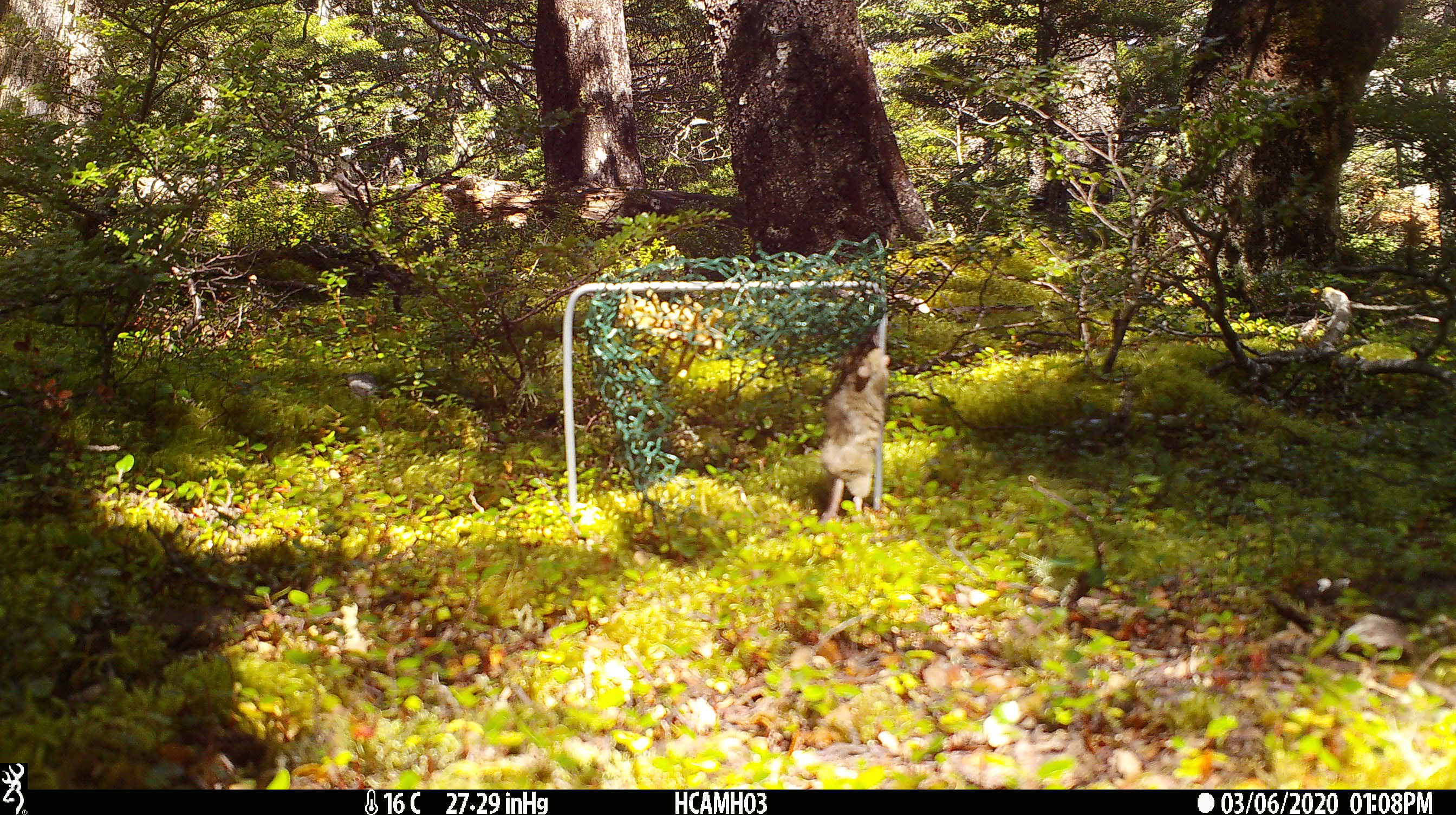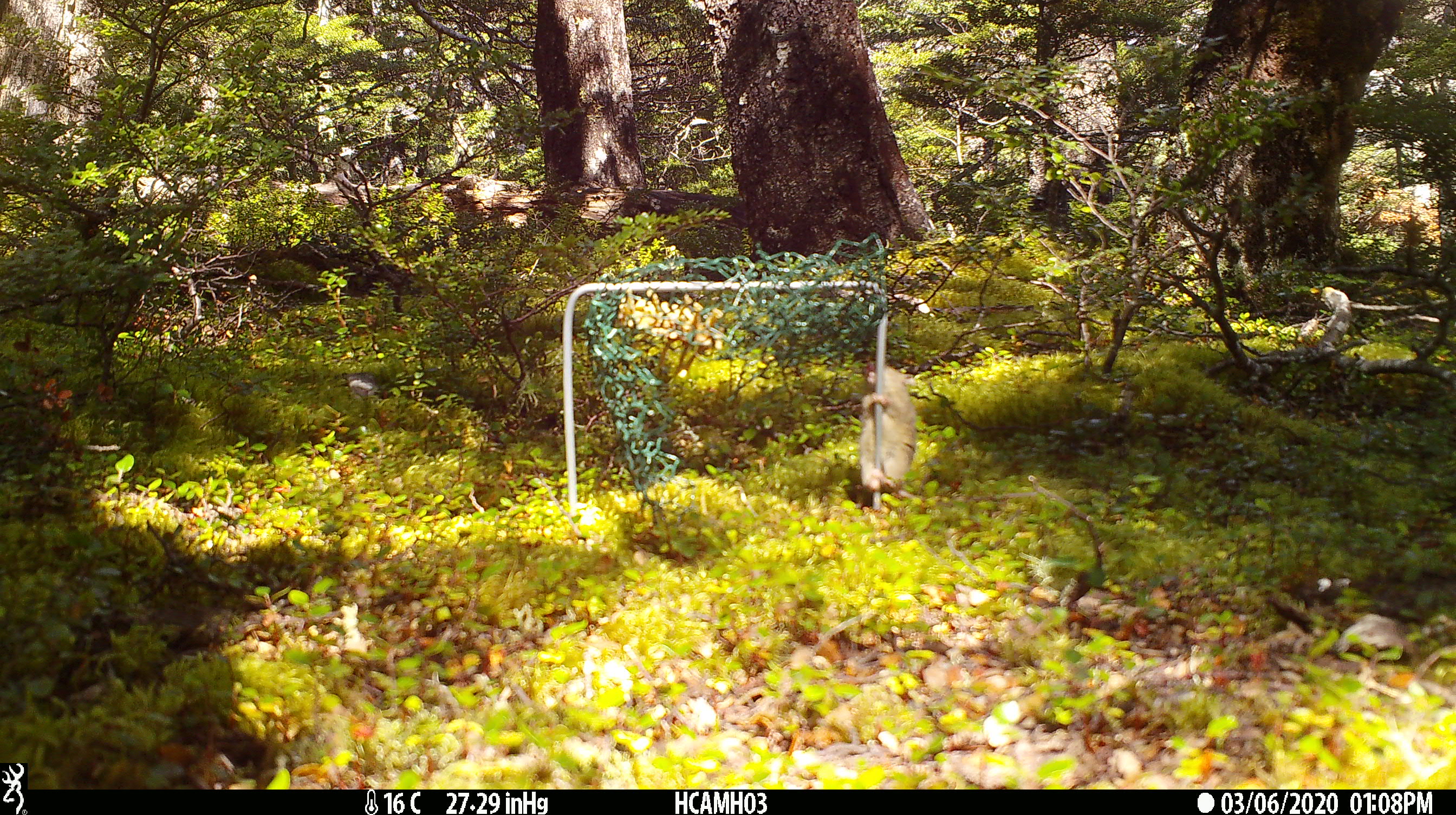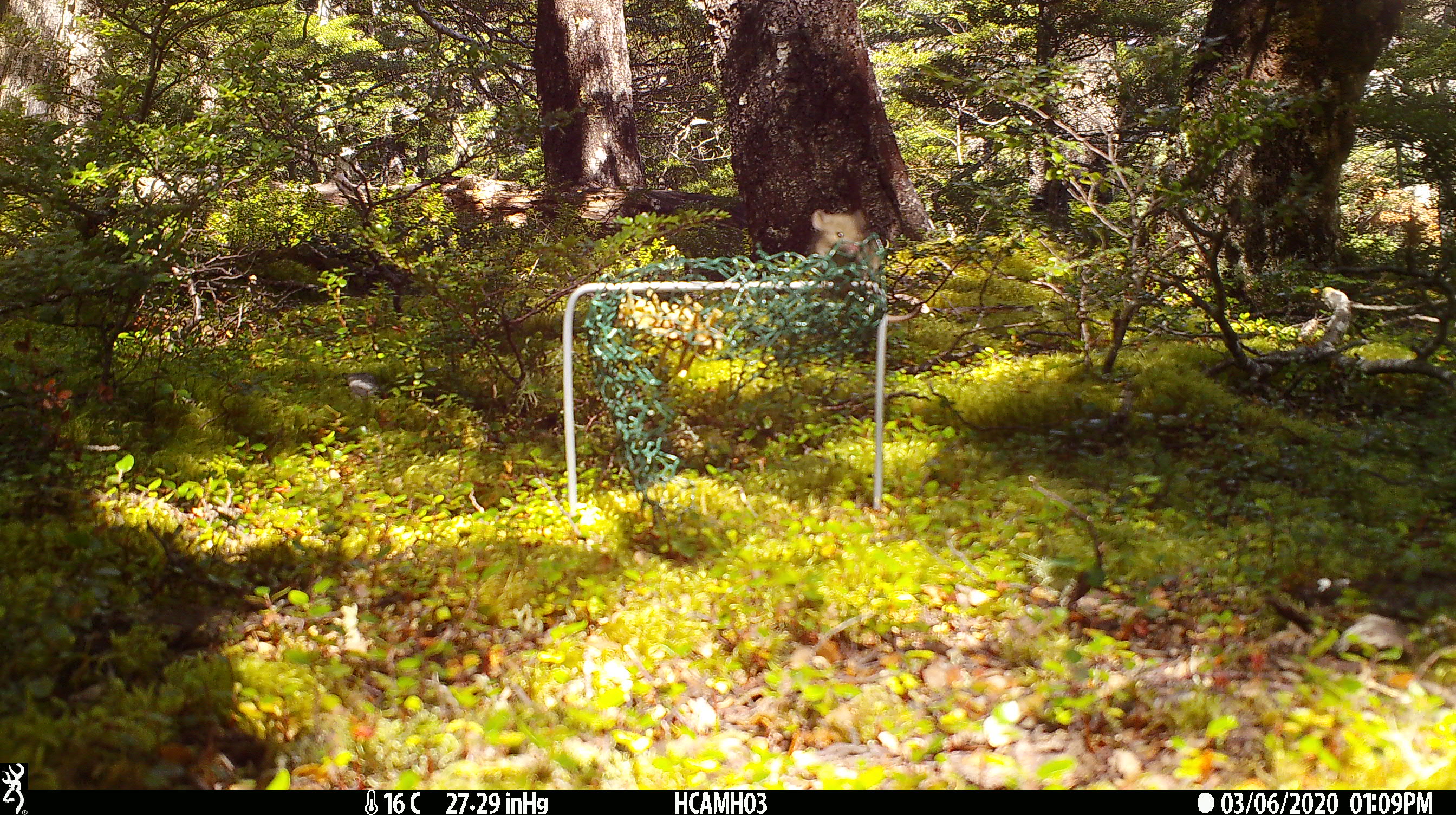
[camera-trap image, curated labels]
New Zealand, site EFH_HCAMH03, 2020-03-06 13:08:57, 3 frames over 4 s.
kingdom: Animalia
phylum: Chordata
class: Mammalia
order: Rodentia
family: Muridae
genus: Mus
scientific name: Mus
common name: mouse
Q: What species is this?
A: Mouse (Mus).